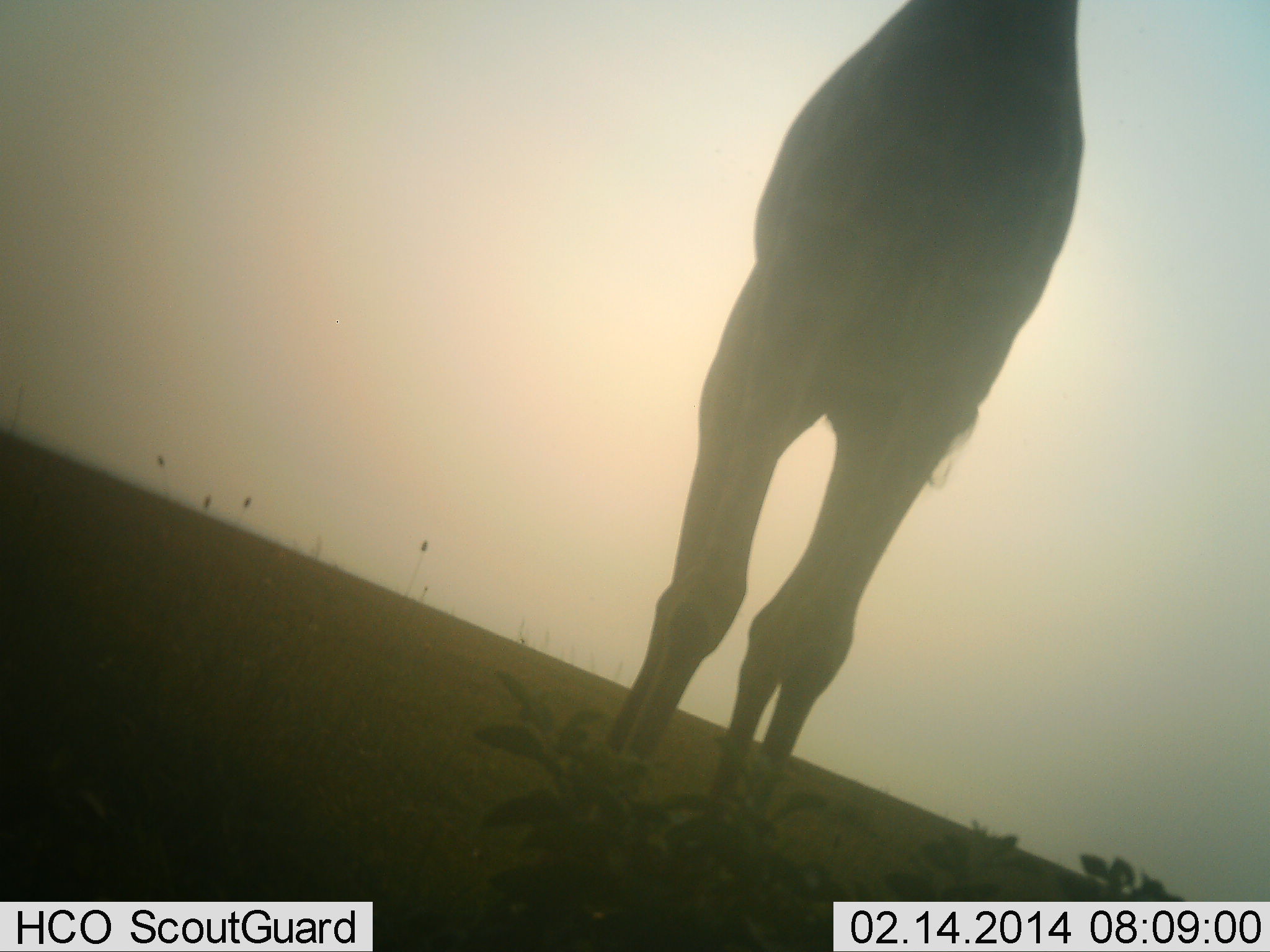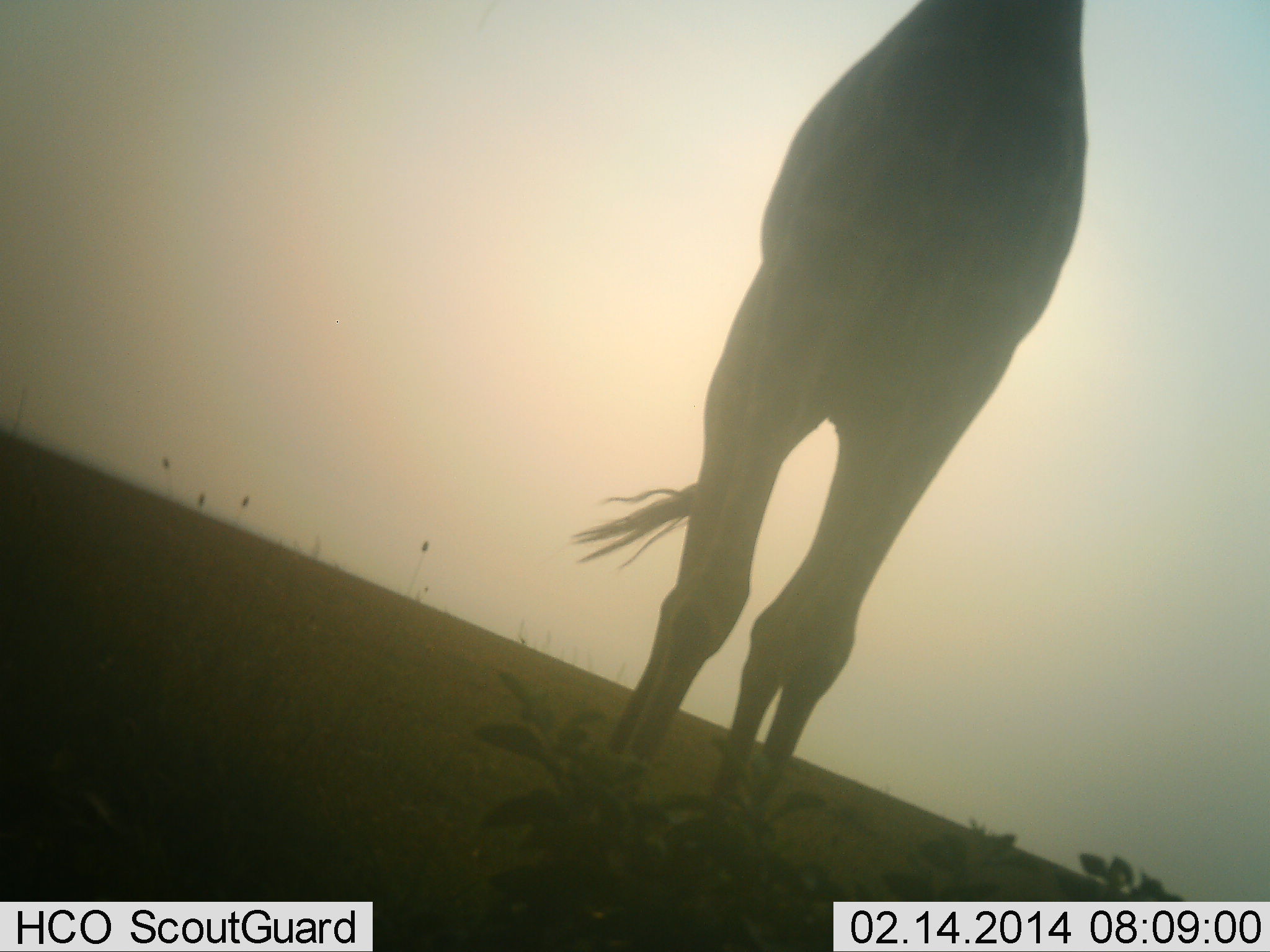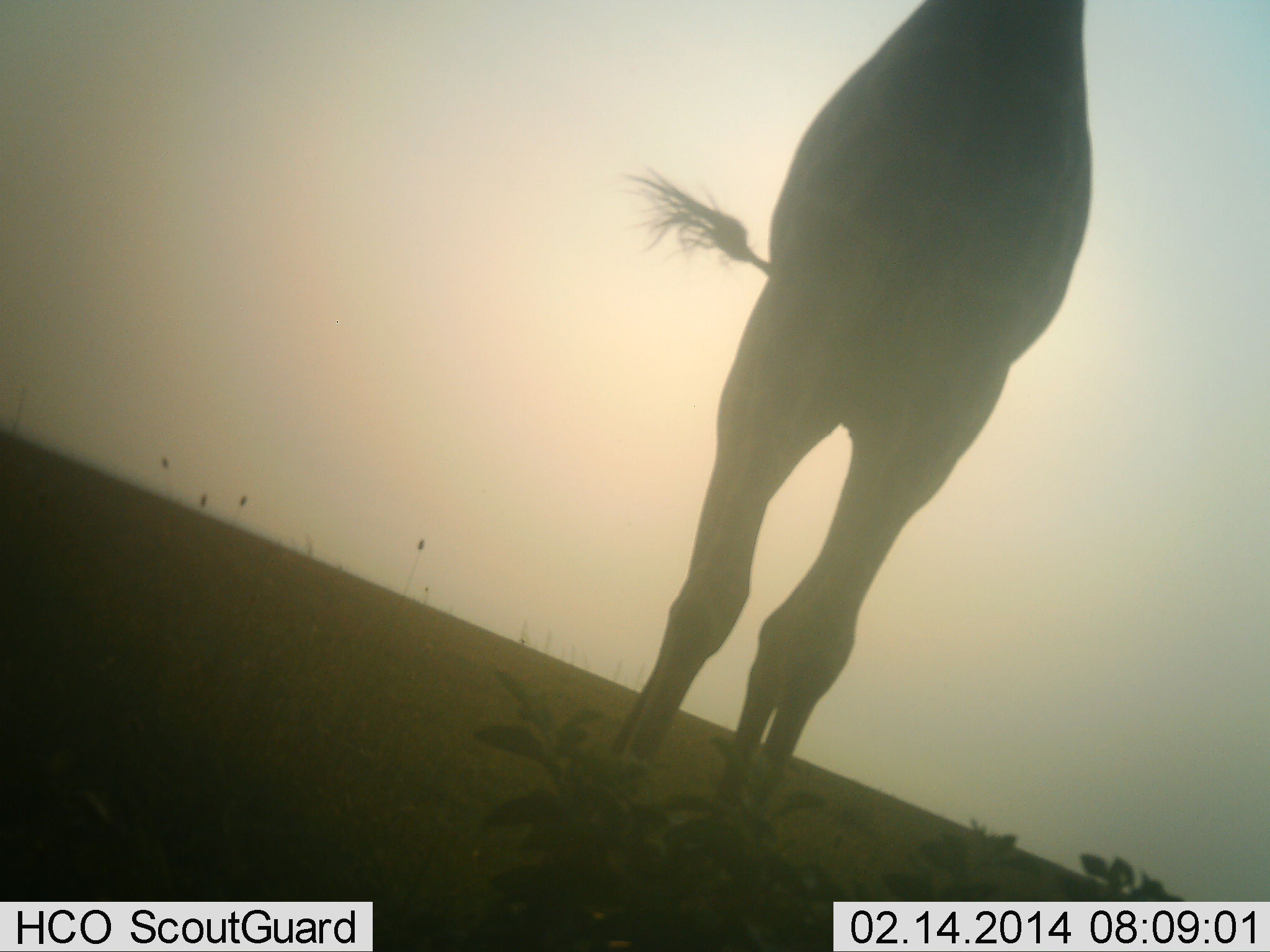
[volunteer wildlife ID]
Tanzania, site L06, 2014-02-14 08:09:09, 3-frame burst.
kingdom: Animalia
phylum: Chordata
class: Mammalia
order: Artiodactyla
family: Giraffidae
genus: Giraffa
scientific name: Giraffa camelopardalis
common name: giraffe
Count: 1.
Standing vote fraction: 100%.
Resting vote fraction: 0%.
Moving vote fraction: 0%.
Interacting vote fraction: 0%.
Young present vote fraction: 0%.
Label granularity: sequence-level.